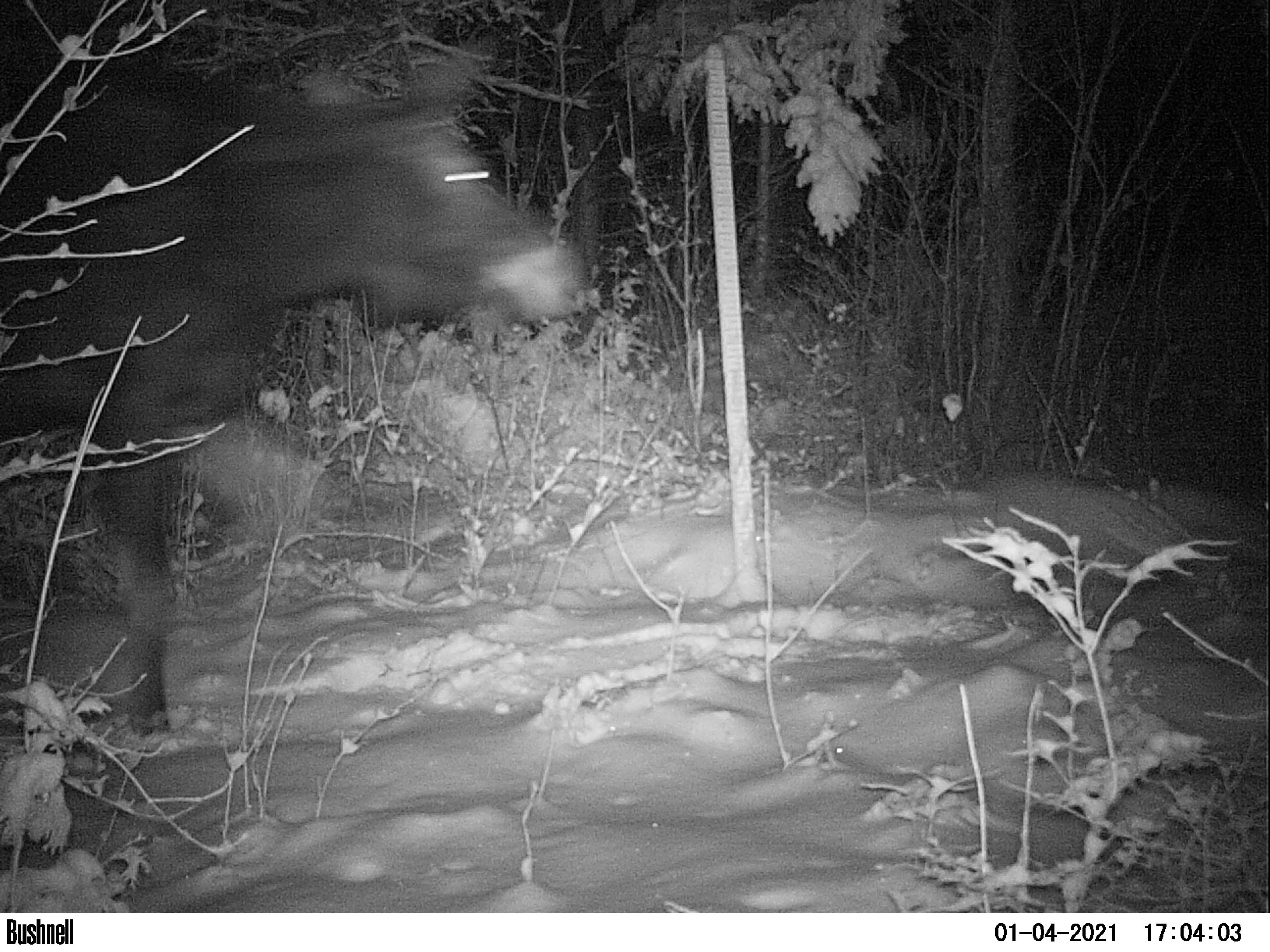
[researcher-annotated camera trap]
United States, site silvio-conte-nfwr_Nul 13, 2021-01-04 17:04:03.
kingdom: Animalia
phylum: Chordata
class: Mammalia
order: Artiodactyla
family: Cervidae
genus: Alces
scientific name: Alces alces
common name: moose